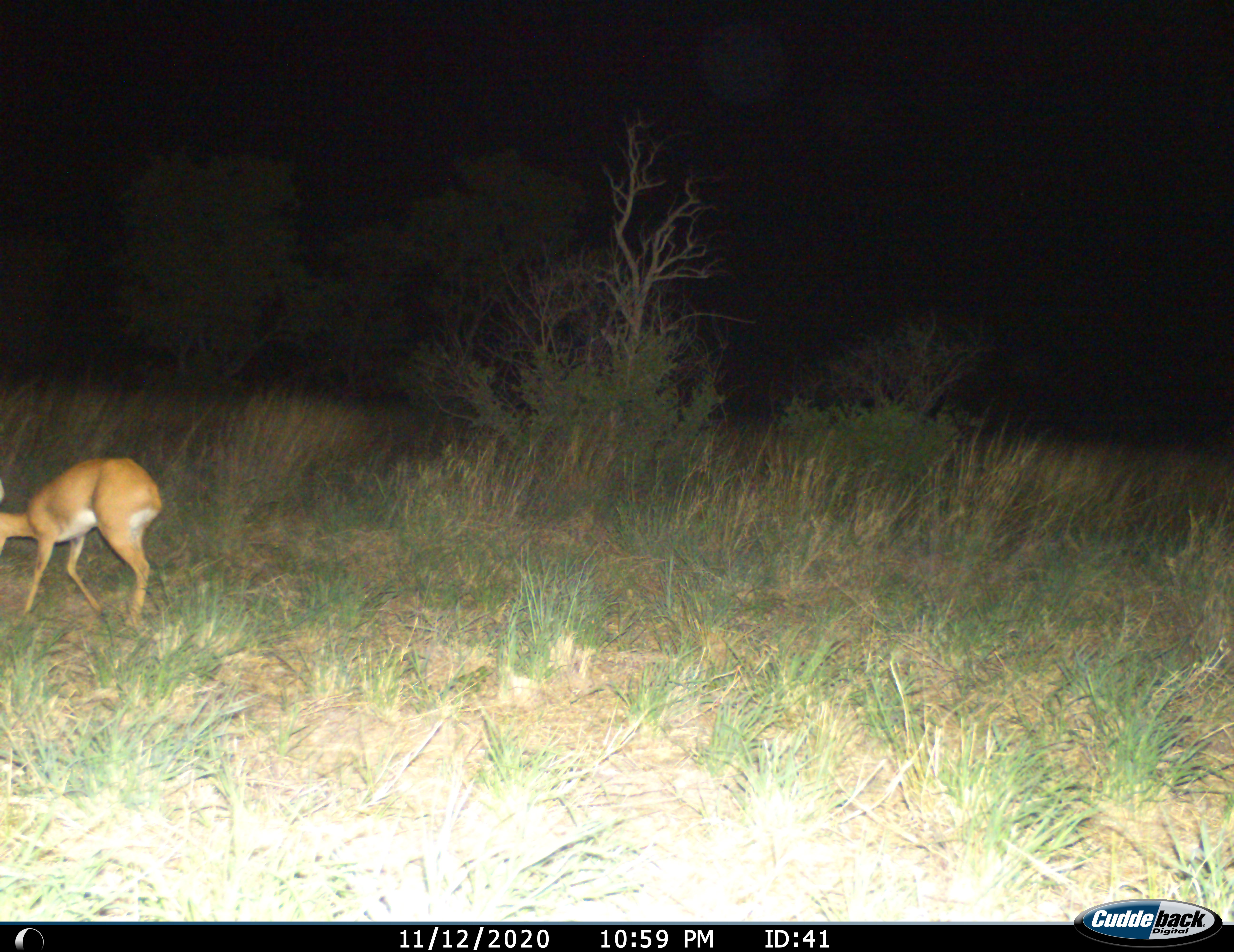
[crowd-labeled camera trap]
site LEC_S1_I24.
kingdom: Animalia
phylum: Chordata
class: Mammalia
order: Artiodactyla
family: Bovidae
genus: Raphicerus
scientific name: Raphicerus campestris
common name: steenbok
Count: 1.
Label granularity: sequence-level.